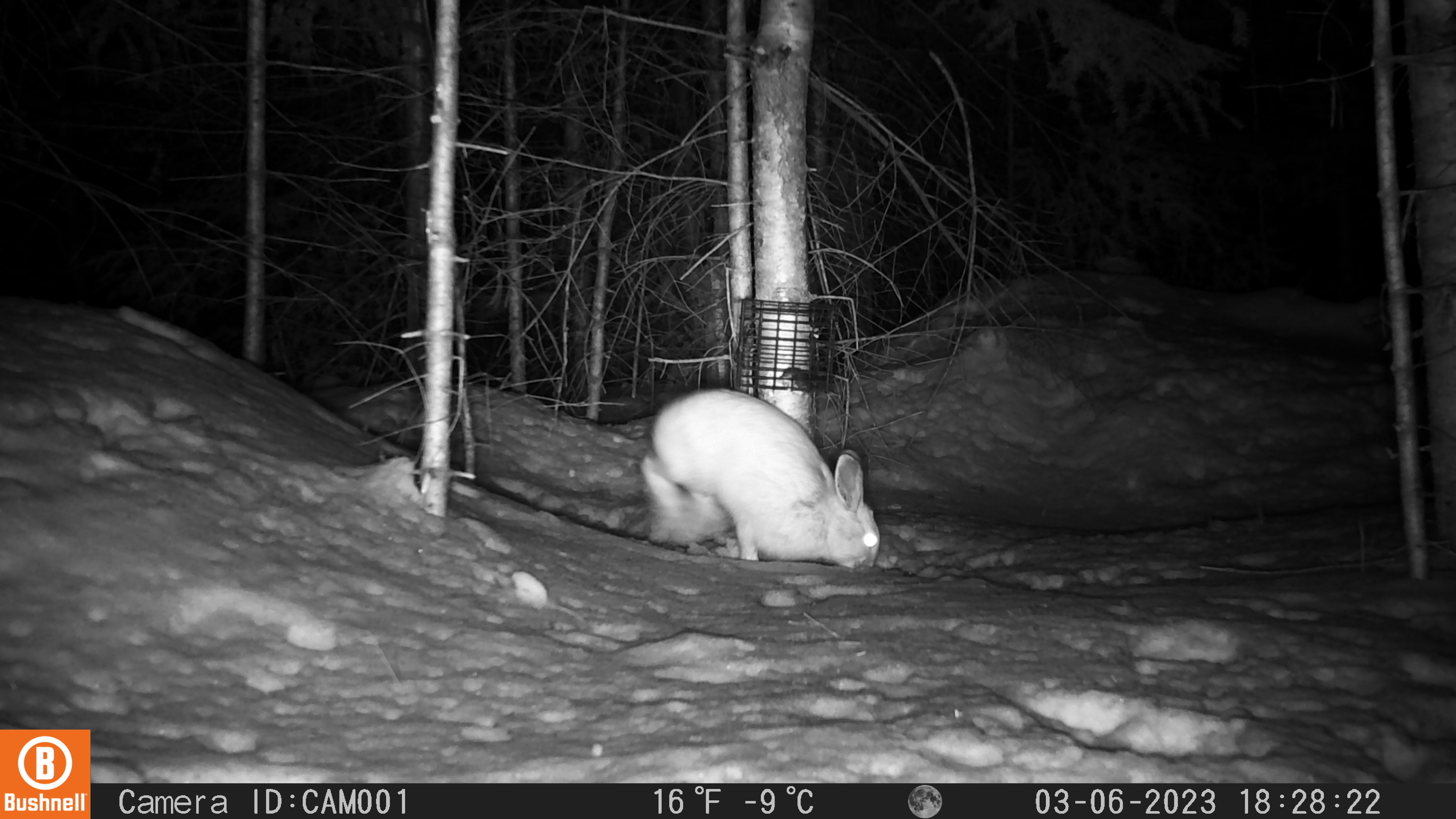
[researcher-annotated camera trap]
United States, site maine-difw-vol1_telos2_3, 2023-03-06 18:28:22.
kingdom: Animalia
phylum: Chordata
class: Mammalia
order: Lagomorpha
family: Leporidae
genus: Lepus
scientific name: Lepus americanus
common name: snowshoe hare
Snowshoe hare (Lepus americanus).